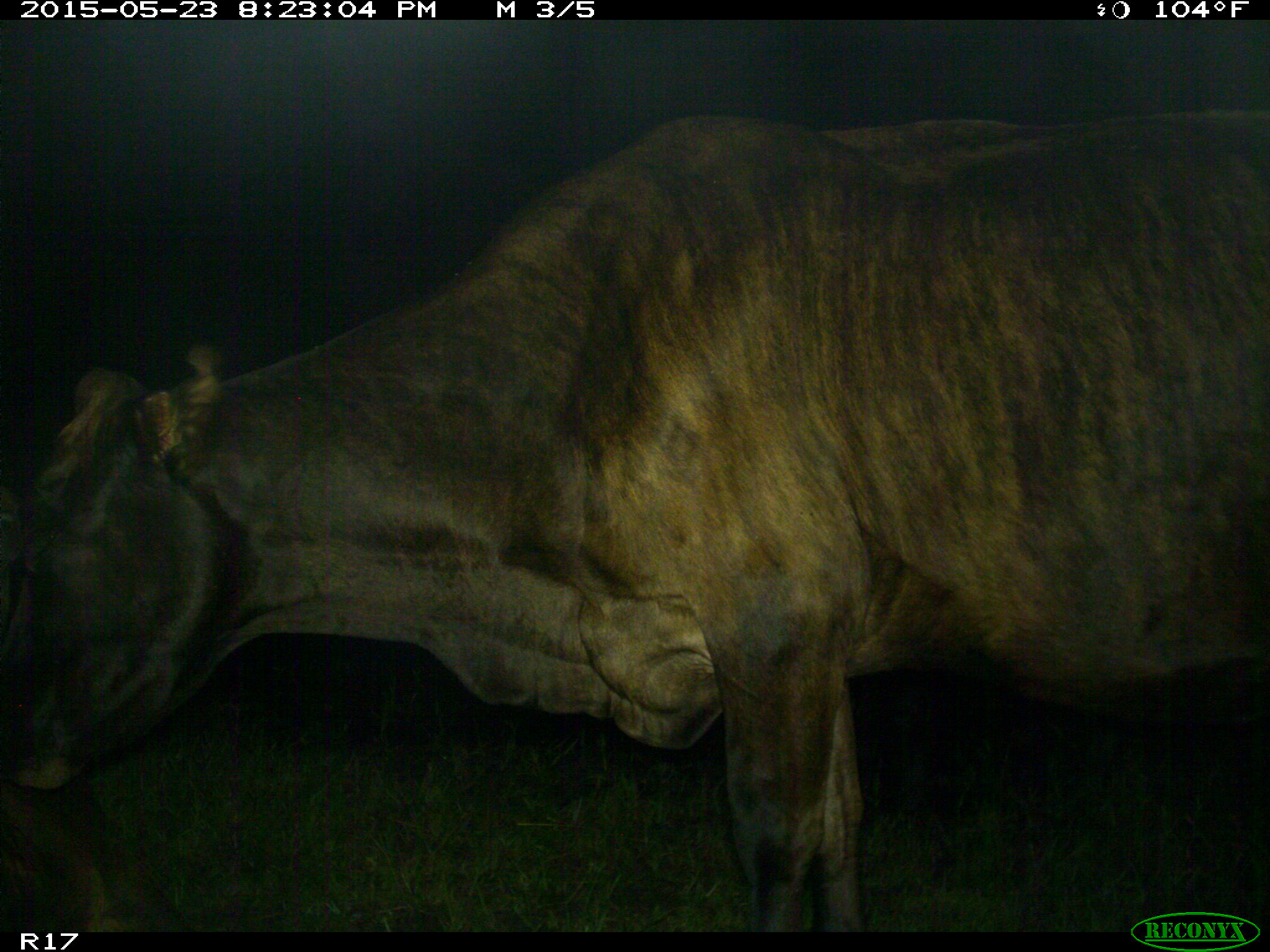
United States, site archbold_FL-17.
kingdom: Animalia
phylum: Chordata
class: Mammalia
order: Artiodactyla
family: Bovidae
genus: Bos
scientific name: Bos taurus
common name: domestic cow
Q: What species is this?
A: Bos taurus (domestic cow).